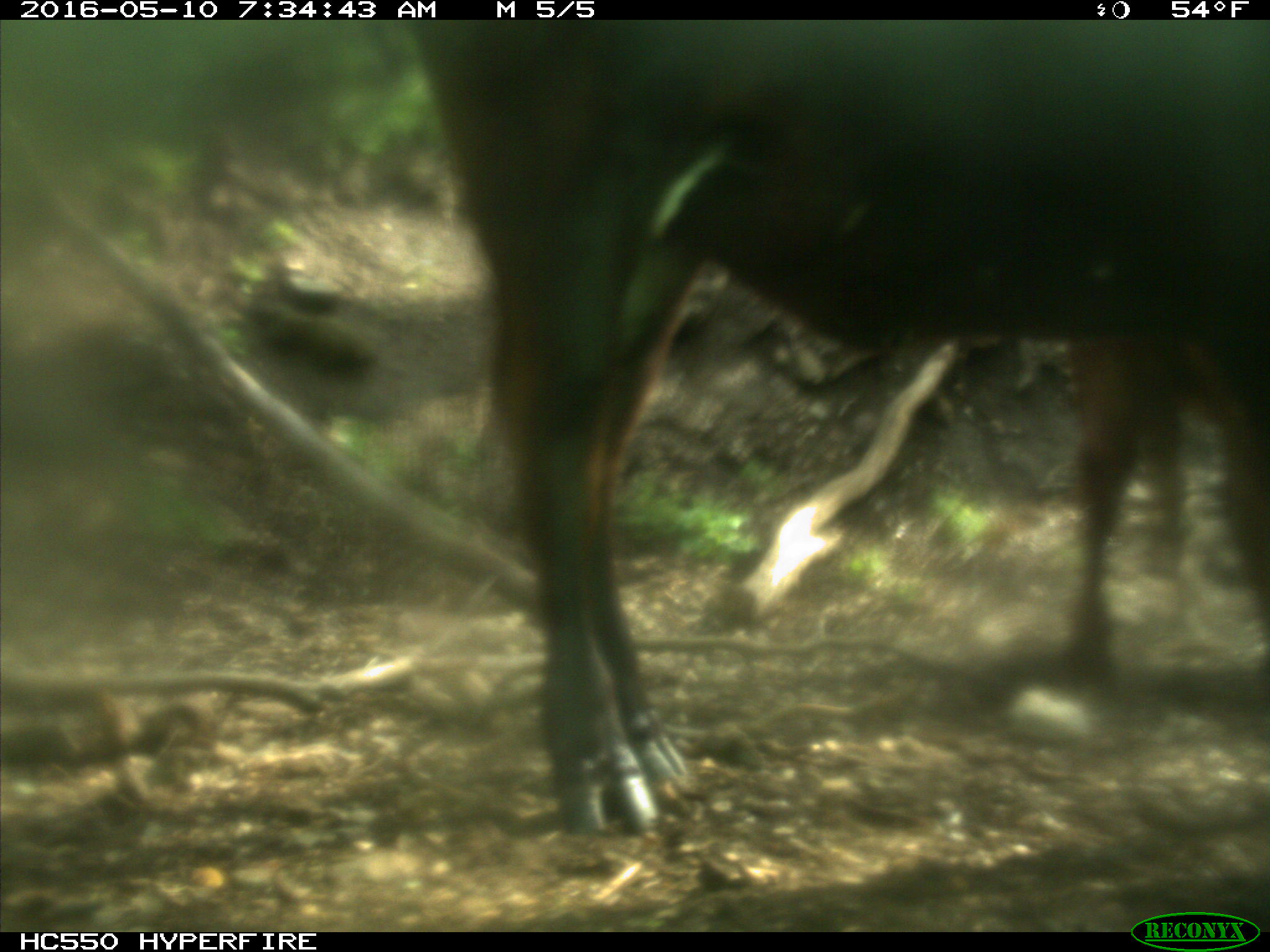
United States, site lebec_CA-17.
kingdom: Animalia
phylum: Chordata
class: Mammalia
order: Artiodactyla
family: Bovidae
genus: Bos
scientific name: Bos taurus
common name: domestic cow